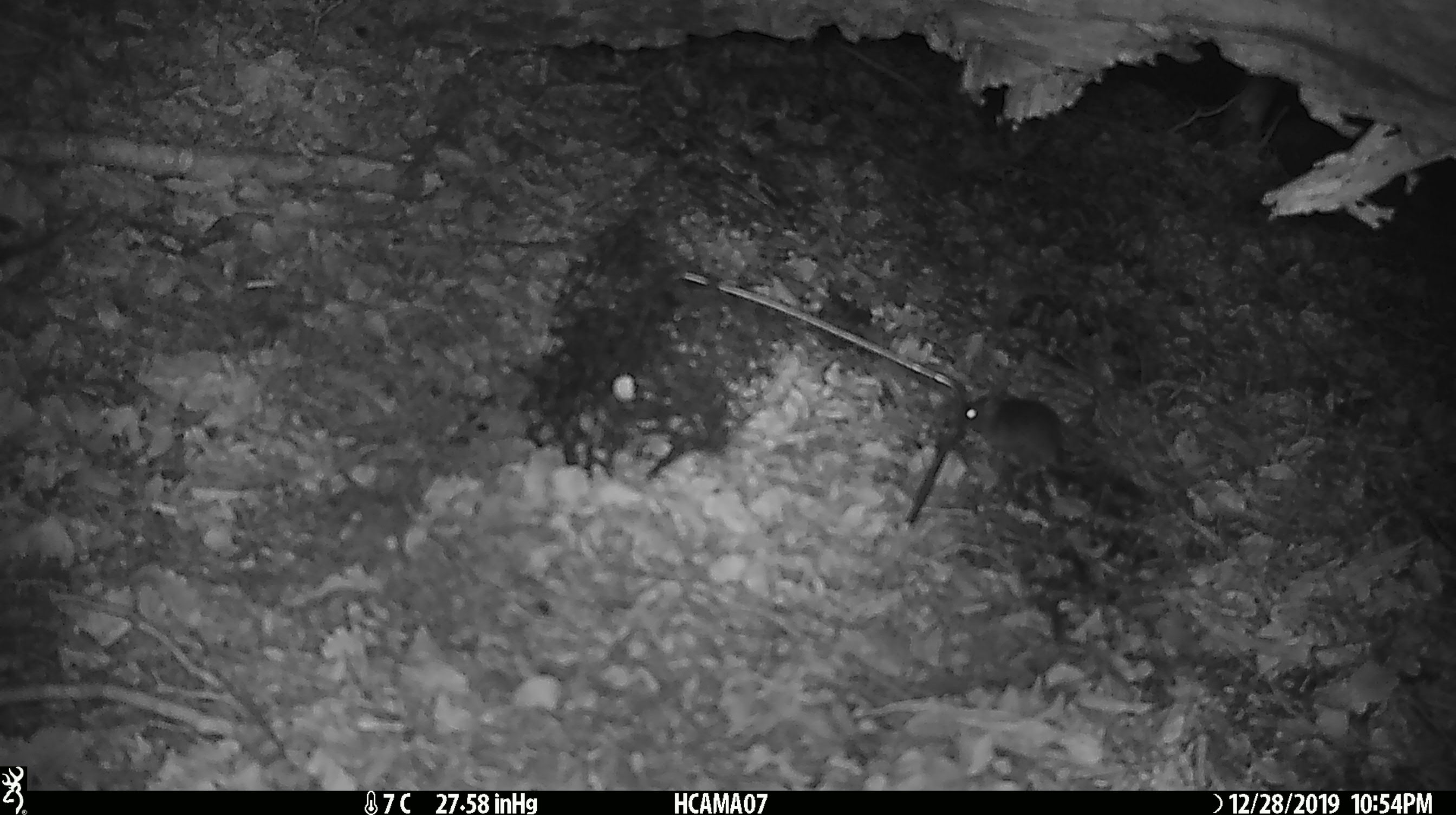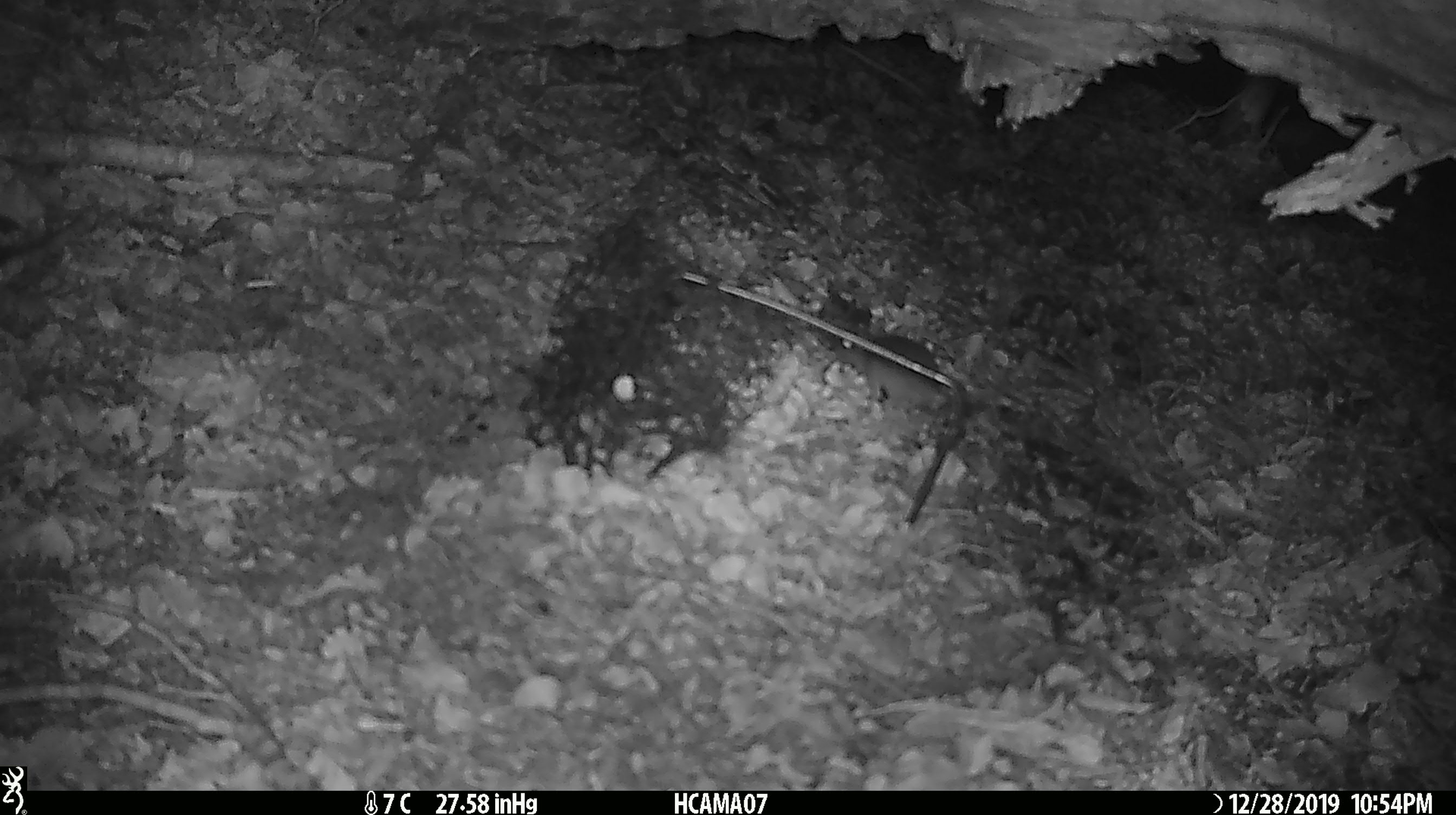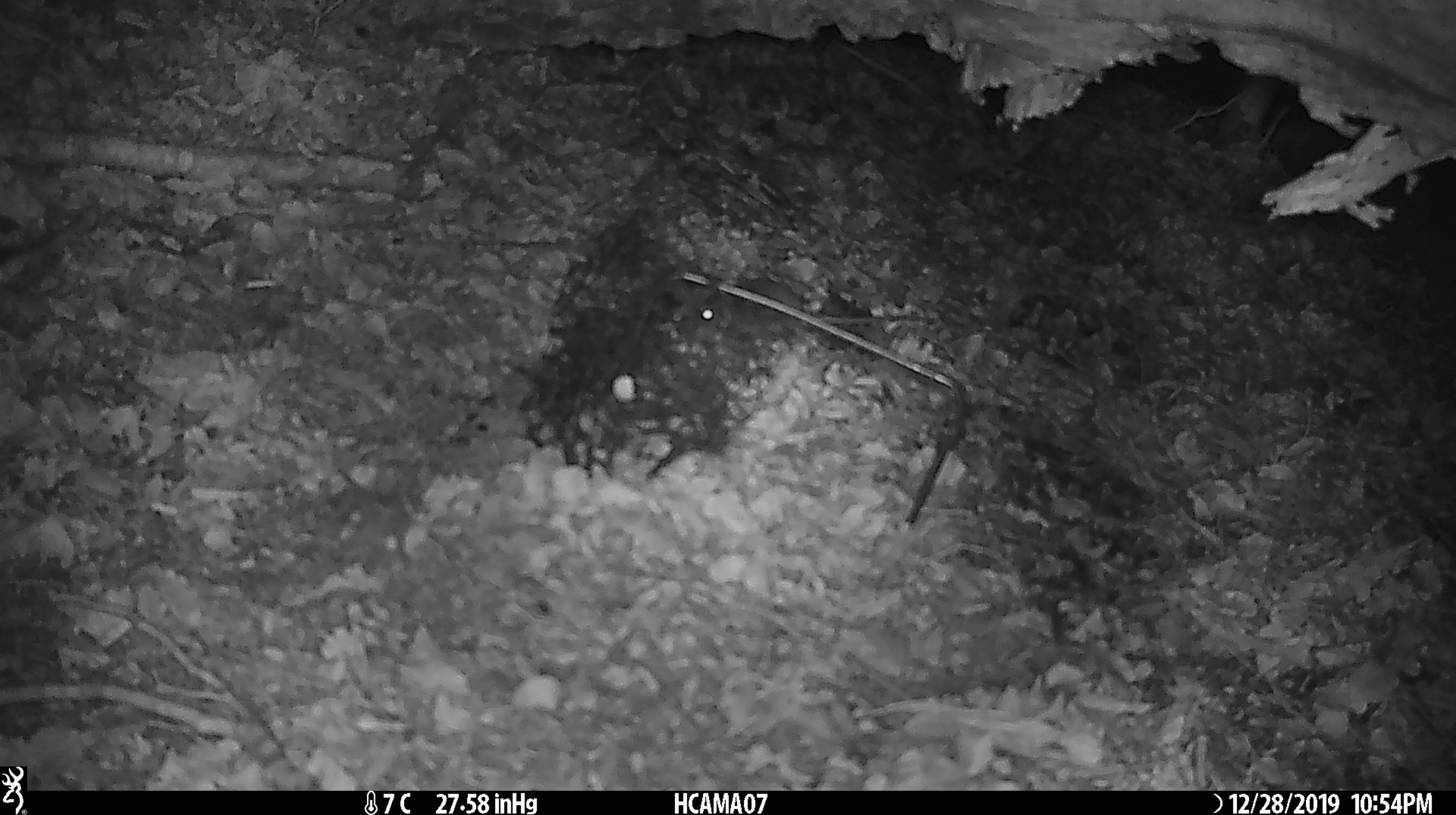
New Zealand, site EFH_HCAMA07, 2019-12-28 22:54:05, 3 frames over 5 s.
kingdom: Animalia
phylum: Chordata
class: Mammalia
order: Rodentia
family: Muridae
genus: Mus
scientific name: Mus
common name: mouse